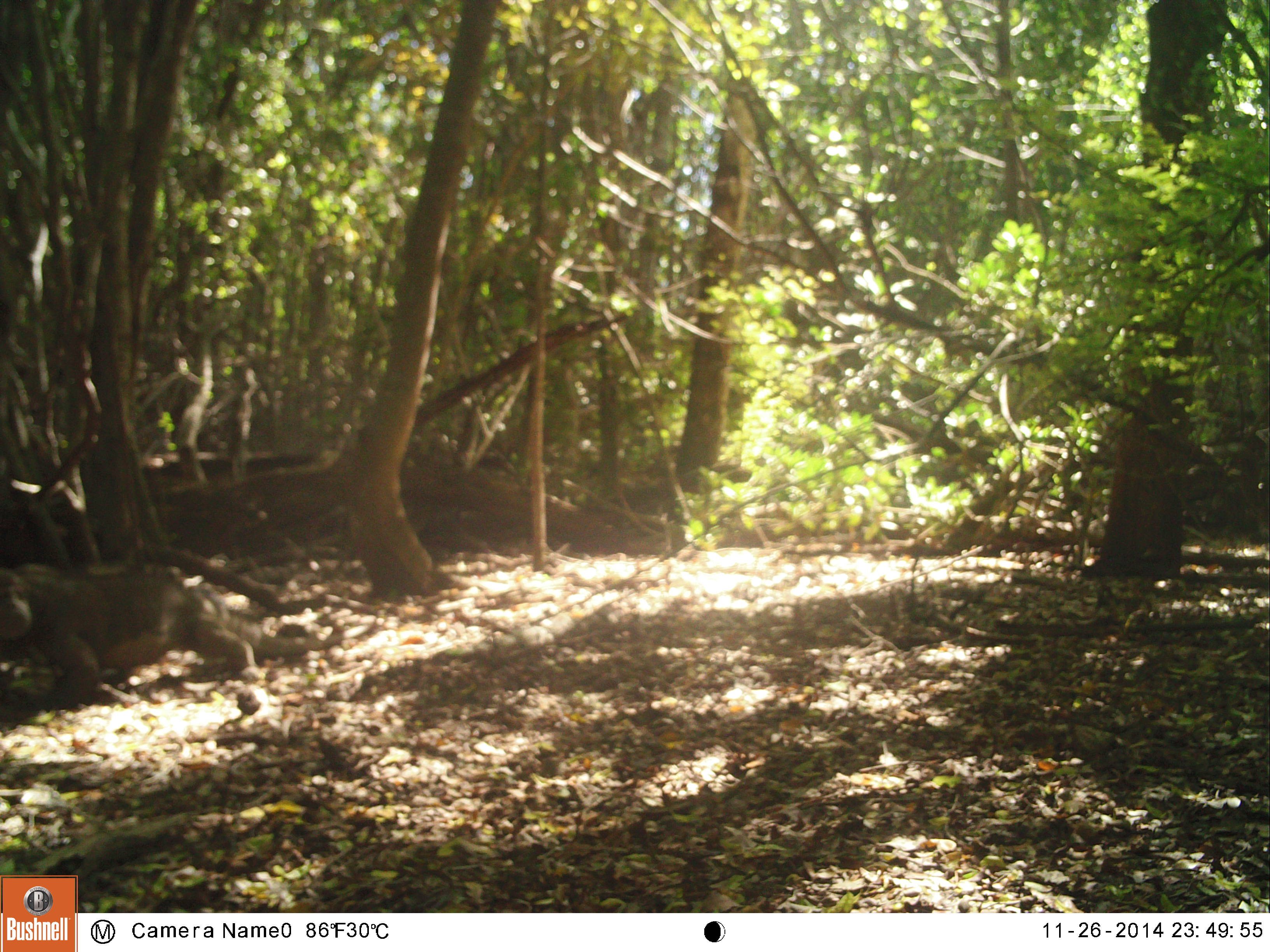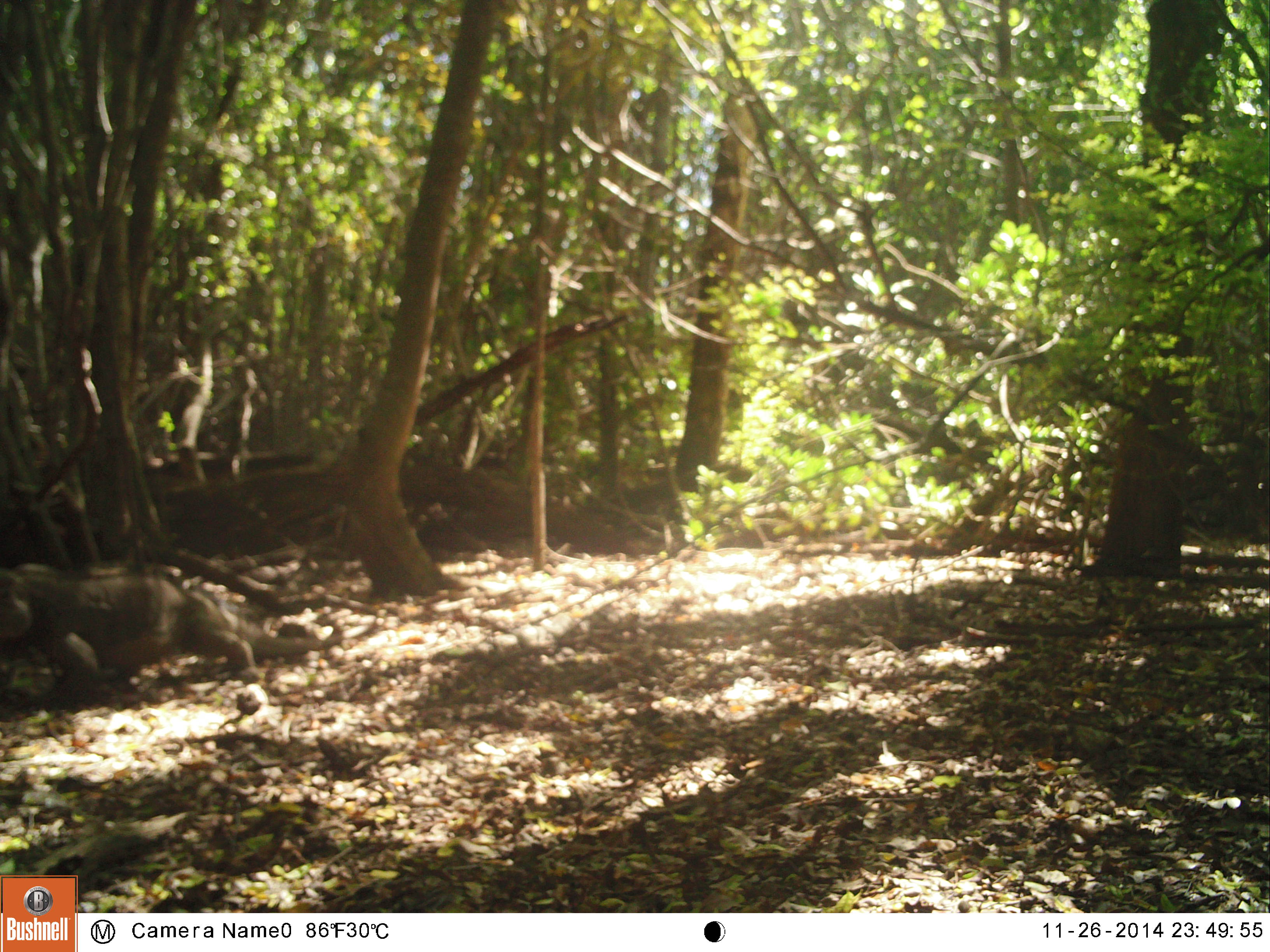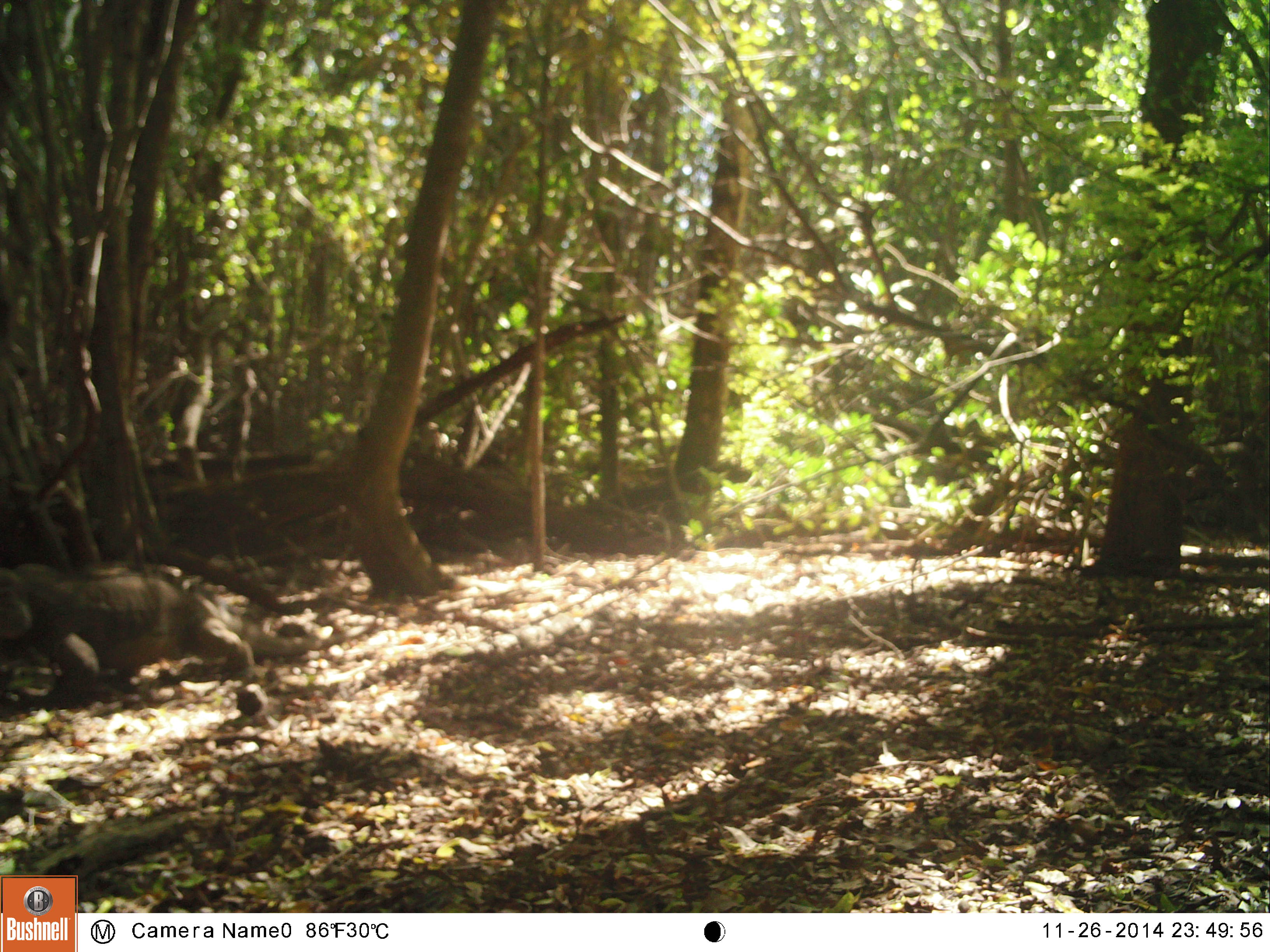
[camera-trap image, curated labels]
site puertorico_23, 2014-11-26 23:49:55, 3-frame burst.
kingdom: Animalia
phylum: Chordata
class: Reptilia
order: Squamata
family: Iguanidae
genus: Iguana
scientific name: Iguana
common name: typical iguanas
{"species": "Iguana (typical iguanas)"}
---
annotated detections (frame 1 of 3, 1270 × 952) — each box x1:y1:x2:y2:
iguana: 0:561:321:706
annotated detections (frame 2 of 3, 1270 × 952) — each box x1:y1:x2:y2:
iguana: 0:563:336:699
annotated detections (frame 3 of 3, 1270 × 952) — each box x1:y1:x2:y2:
iguana: 0:558:321:696